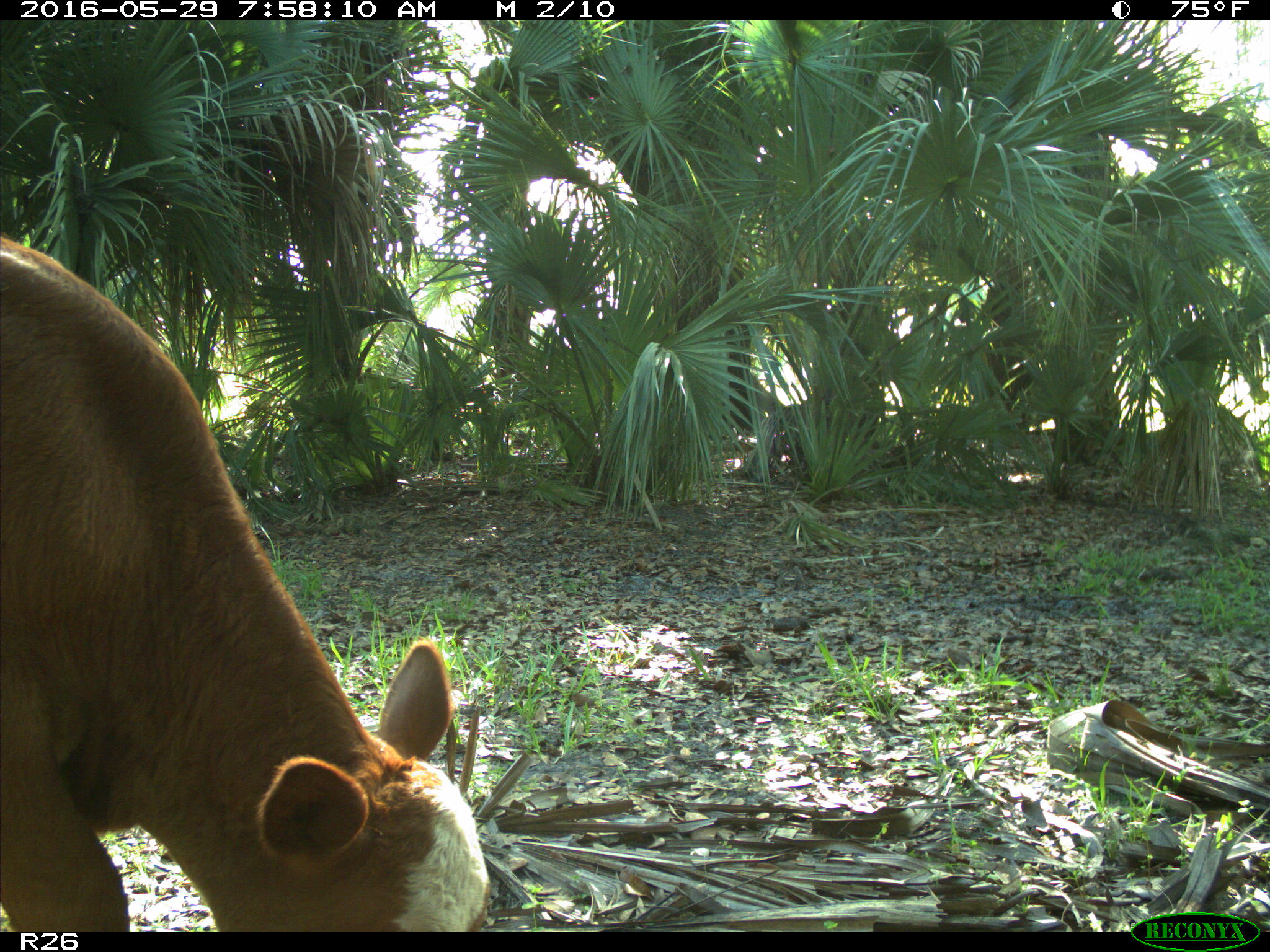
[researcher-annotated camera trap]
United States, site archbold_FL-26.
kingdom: Animalia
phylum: Chordata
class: Mammalia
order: Artiodactyla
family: Bovidae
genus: Bos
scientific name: Bos taurus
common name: domestic cow